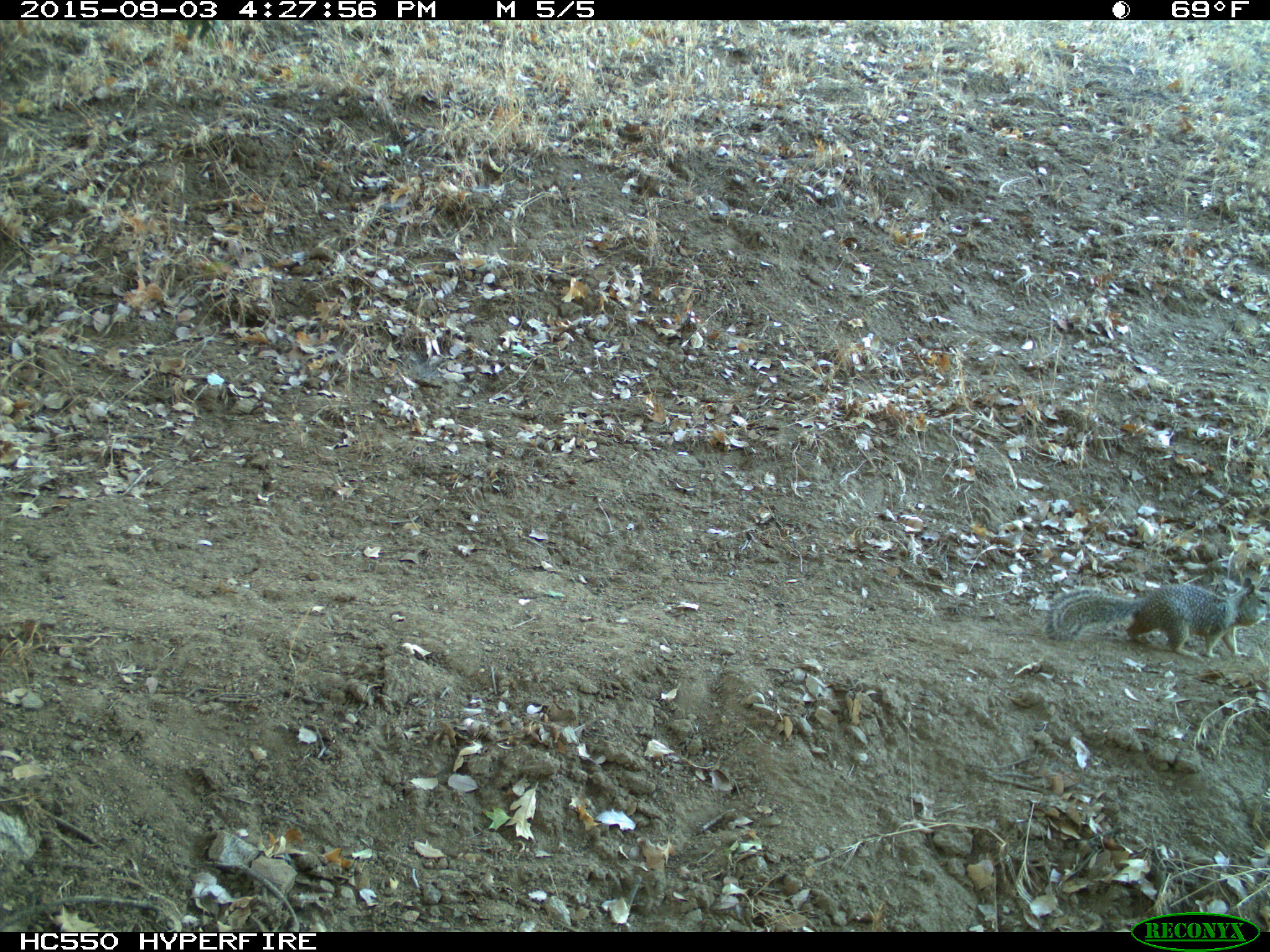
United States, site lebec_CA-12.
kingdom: Animalia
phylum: Chordata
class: Mammalia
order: Rodentia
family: Sciuridae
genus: Otospermophilus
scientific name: Otospermophilus beecheyi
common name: california ground squirrel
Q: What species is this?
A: Otospermophilus beecheyi (california ground squirrel).